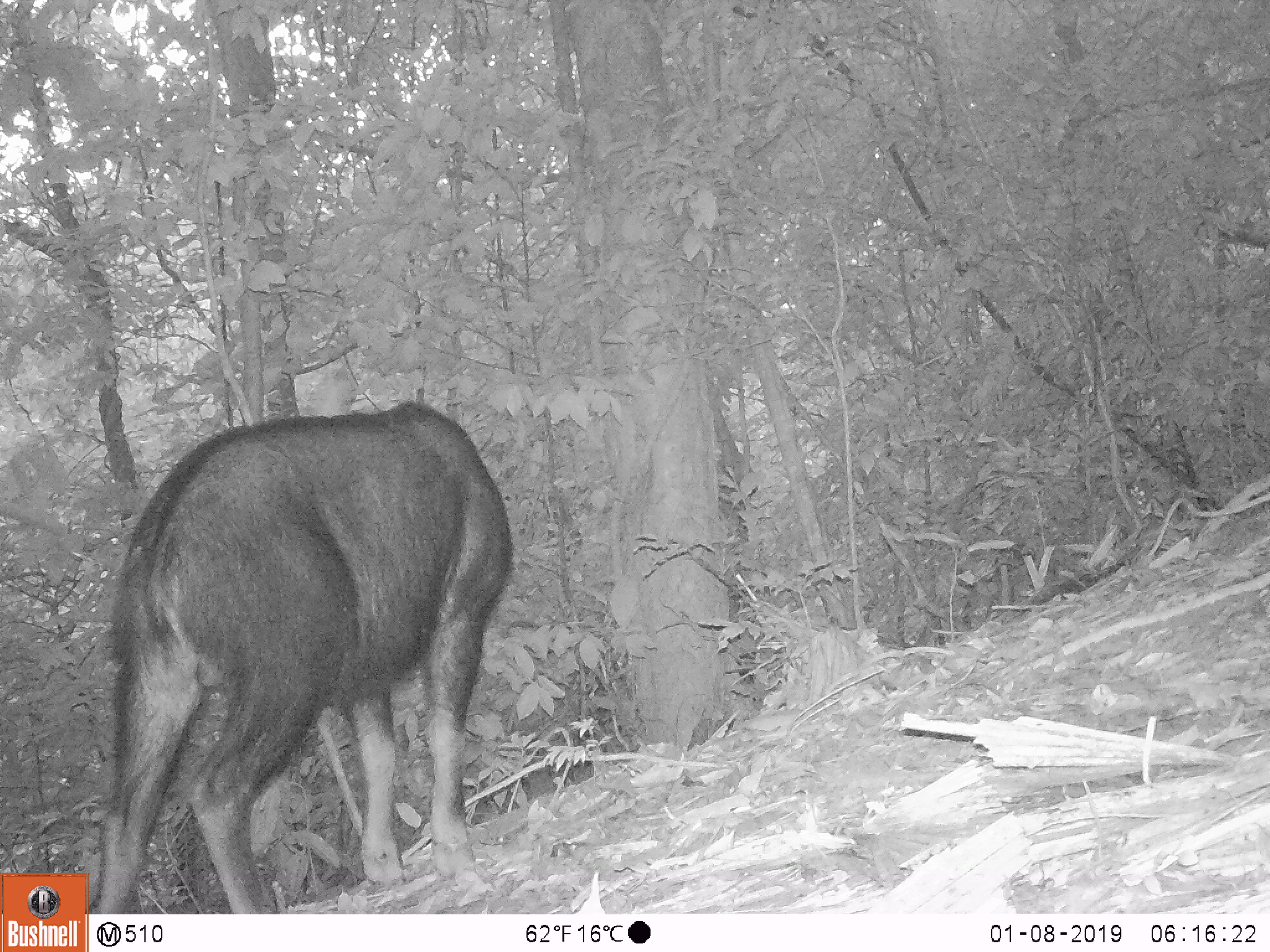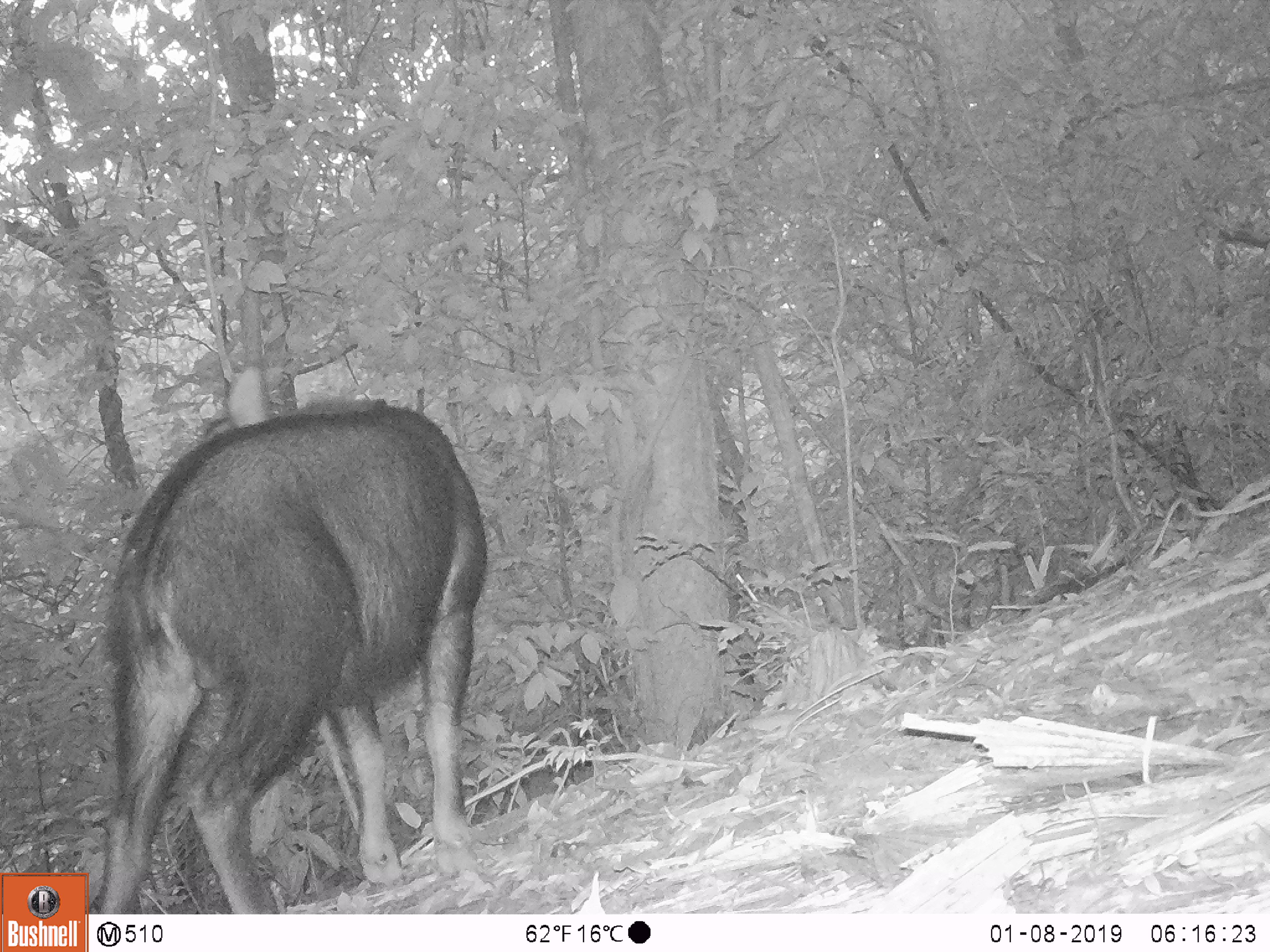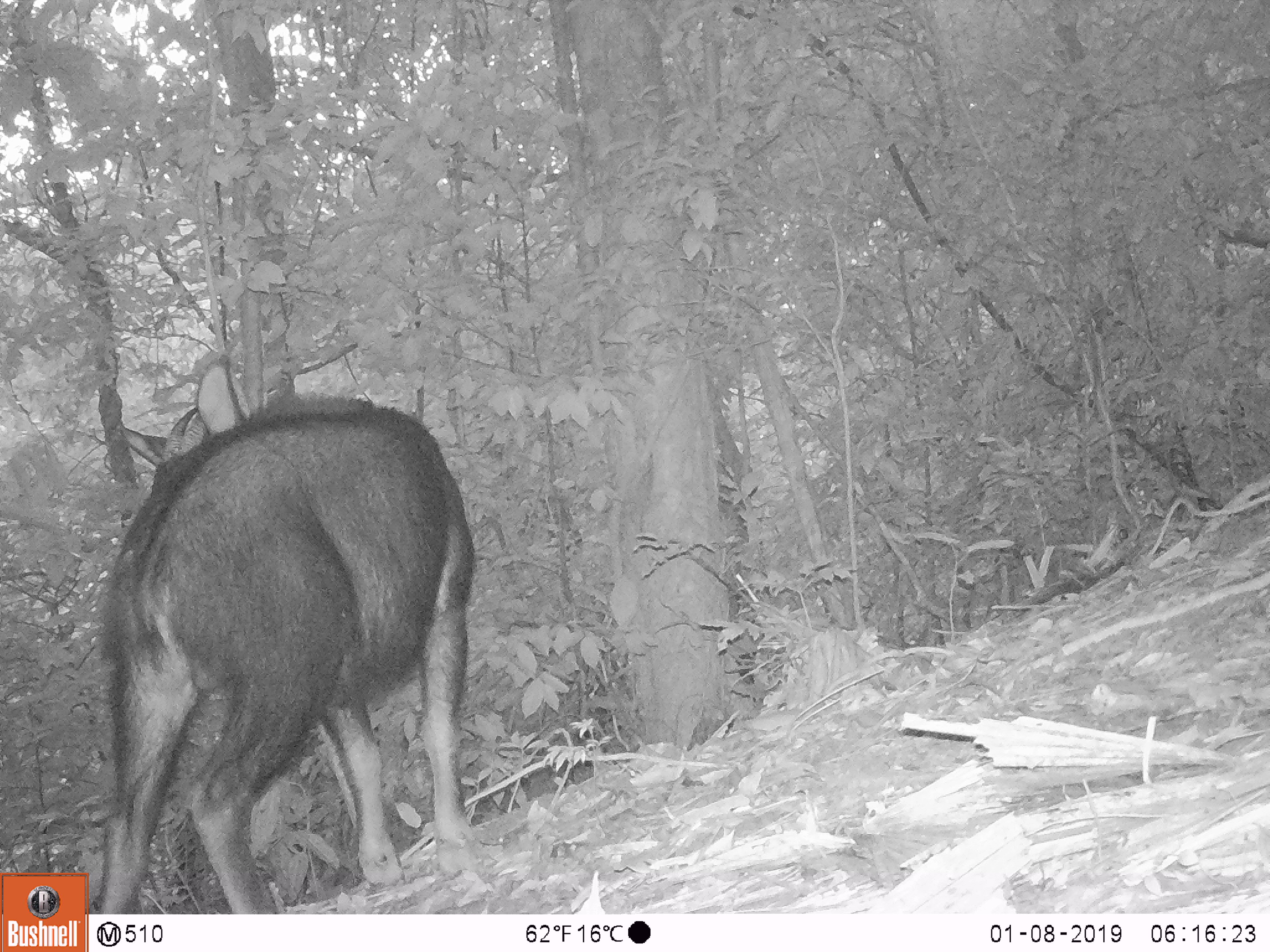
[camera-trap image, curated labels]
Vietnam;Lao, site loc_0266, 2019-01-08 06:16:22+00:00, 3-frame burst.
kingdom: Animalia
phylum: Chordata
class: Mammalia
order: Artiodactyla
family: Bovidae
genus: Capricornis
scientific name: Capricornis sumatraensis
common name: chinese serow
Chinese serow (Capricornis sumatraensis). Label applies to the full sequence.